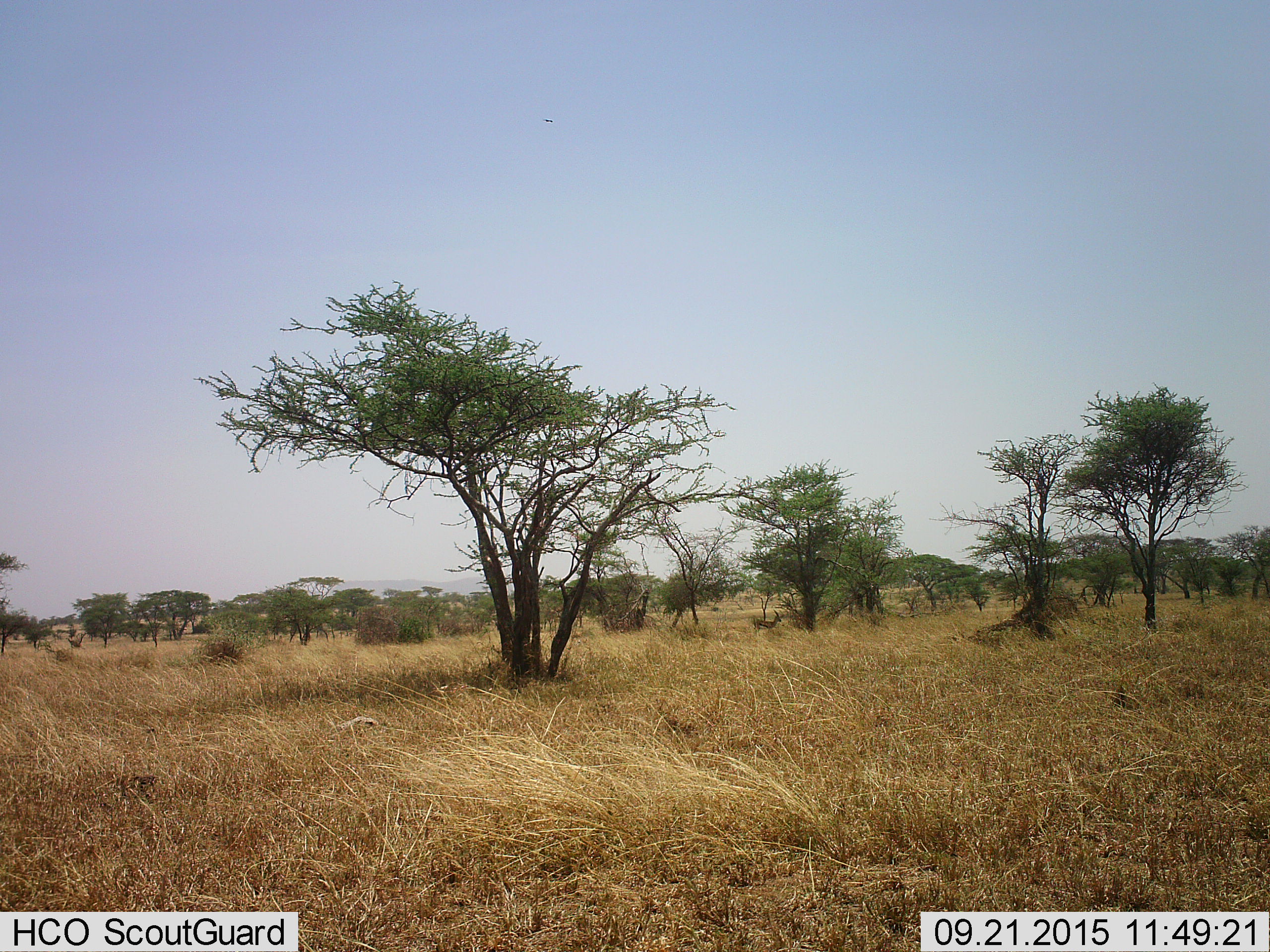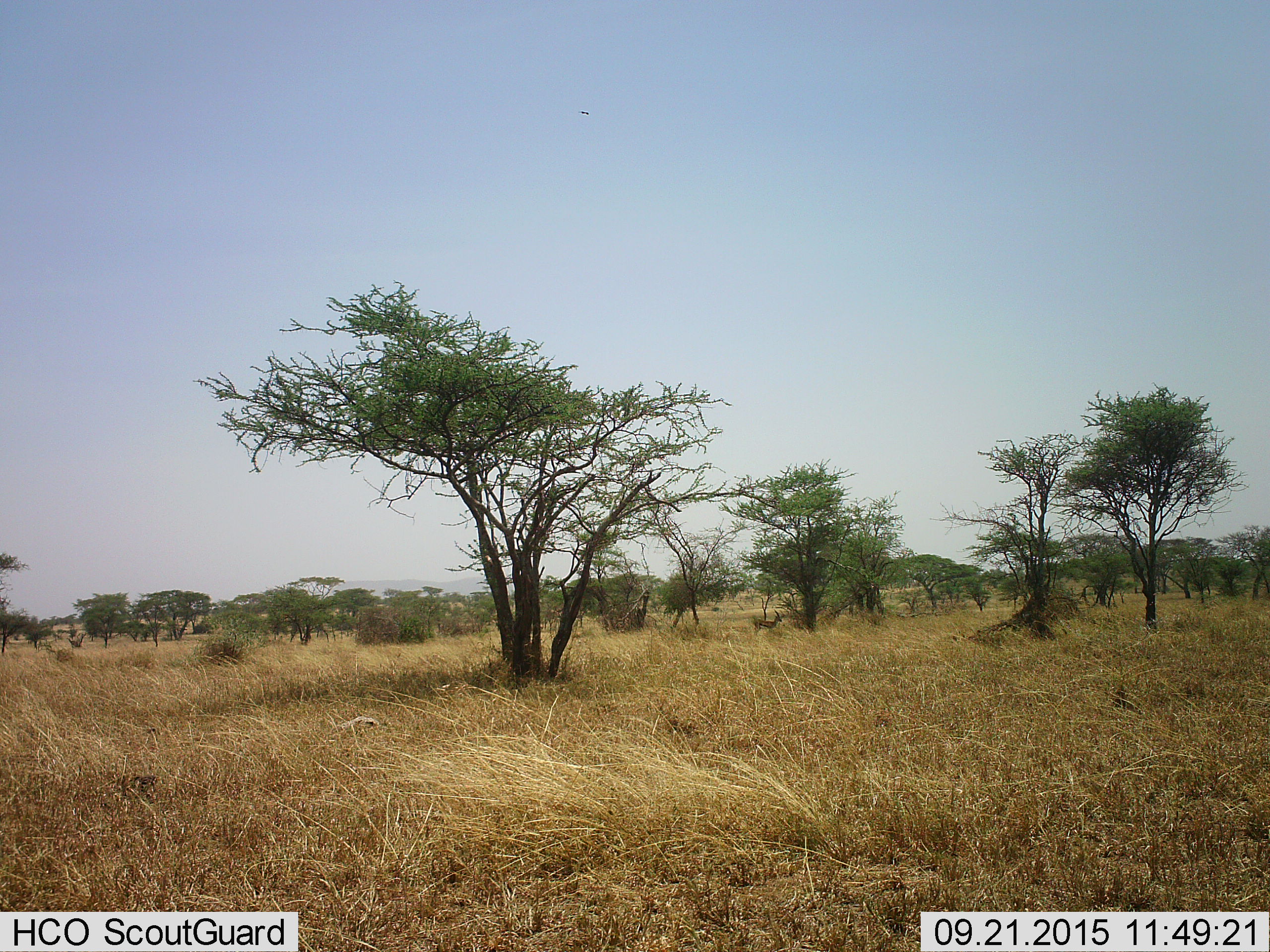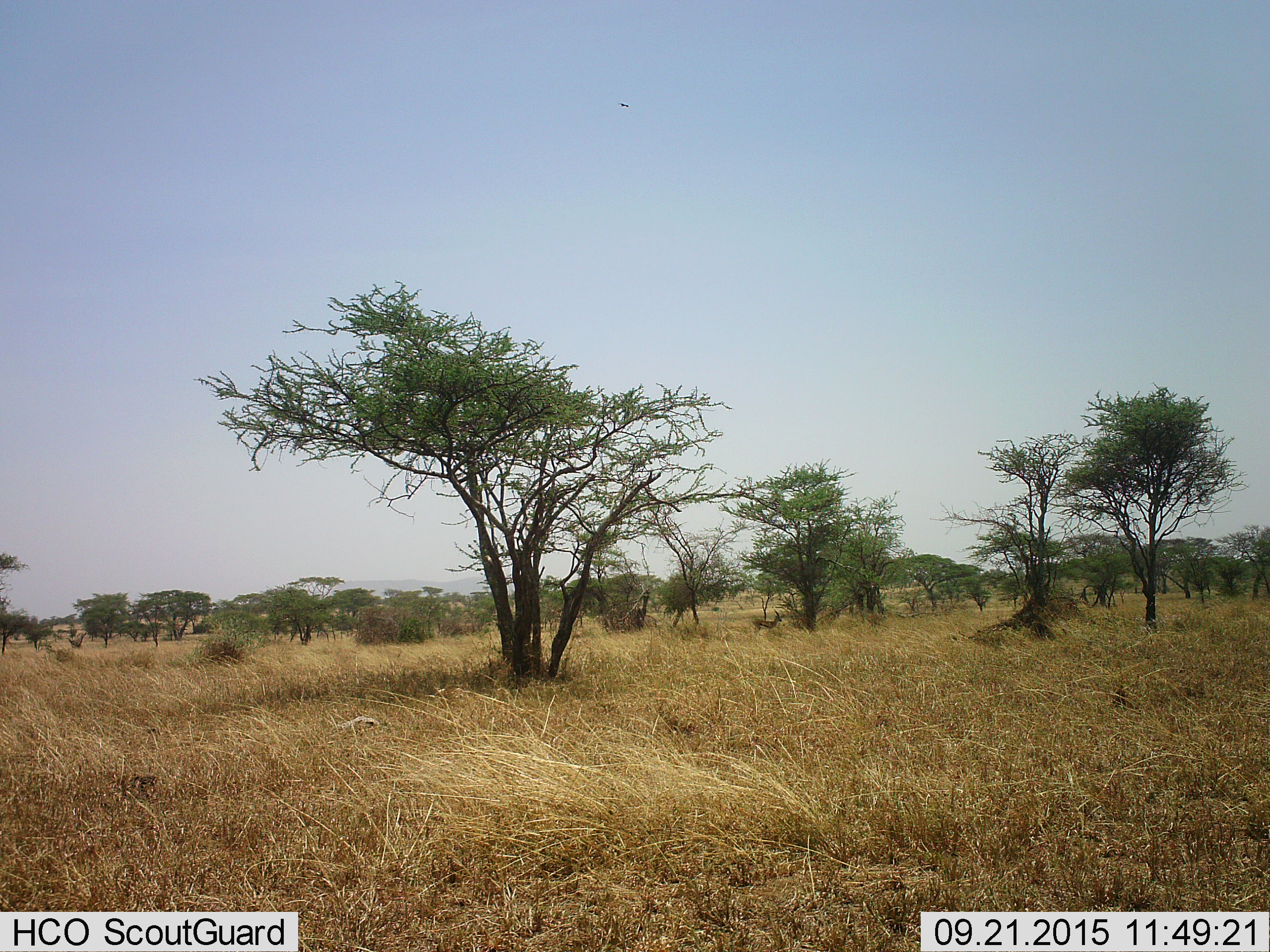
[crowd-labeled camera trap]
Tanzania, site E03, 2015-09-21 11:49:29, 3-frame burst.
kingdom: Animalia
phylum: Chordata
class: Mammalia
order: Artiodactyla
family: Bovidae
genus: Eudorcas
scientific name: Eudorcas thomsonii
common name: thomson's gazelle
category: gazellethomsons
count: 1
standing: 100%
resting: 0%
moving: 0%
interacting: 0%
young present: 0%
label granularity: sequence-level